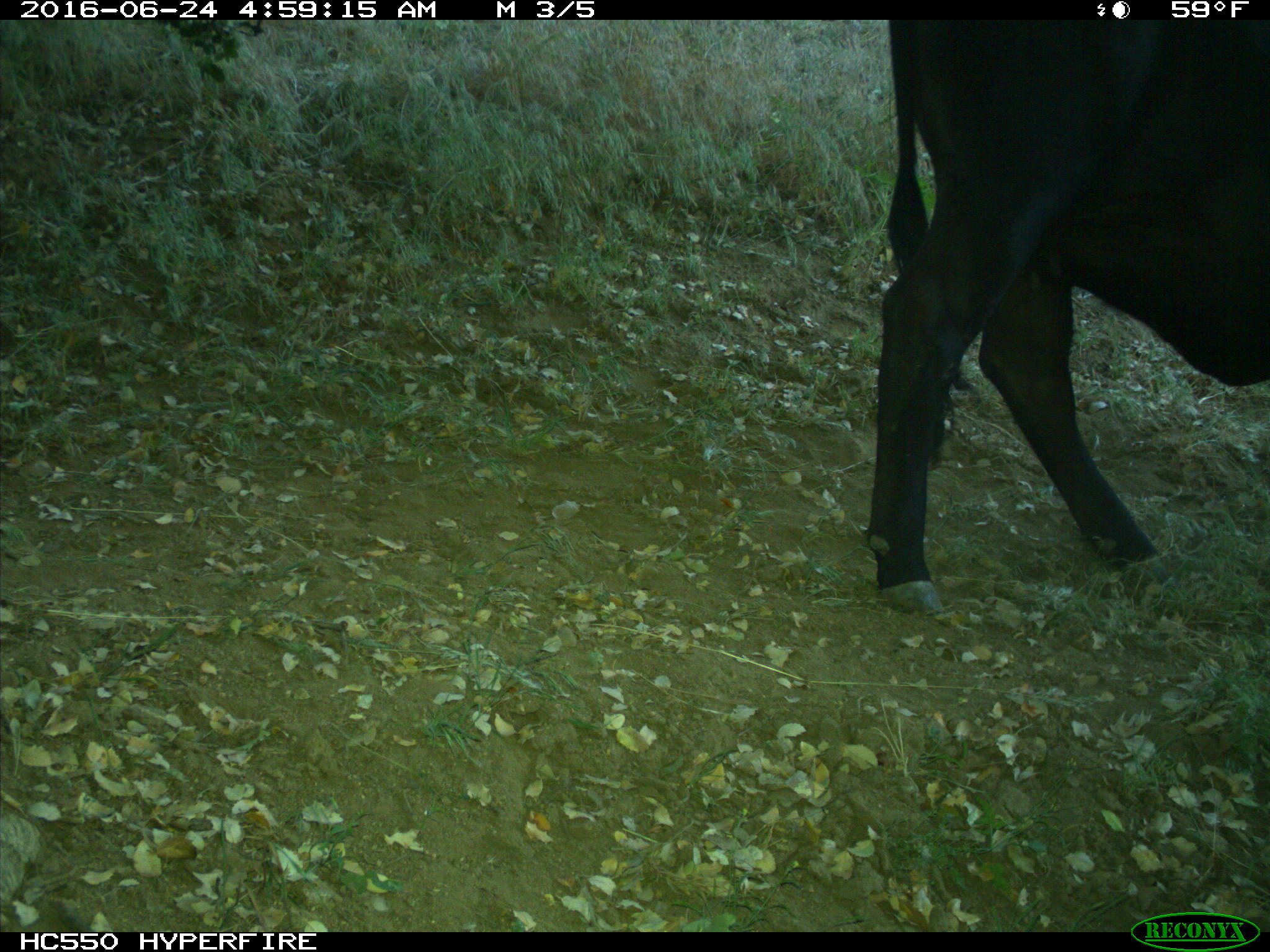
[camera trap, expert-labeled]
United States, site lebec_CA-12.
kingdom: Animalia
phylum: Chordata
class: Mammalia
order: Artiodactyla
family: Bovidae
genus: Bos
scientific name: Bos taurus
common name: domestic cow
Bos taurus (domestic cow).